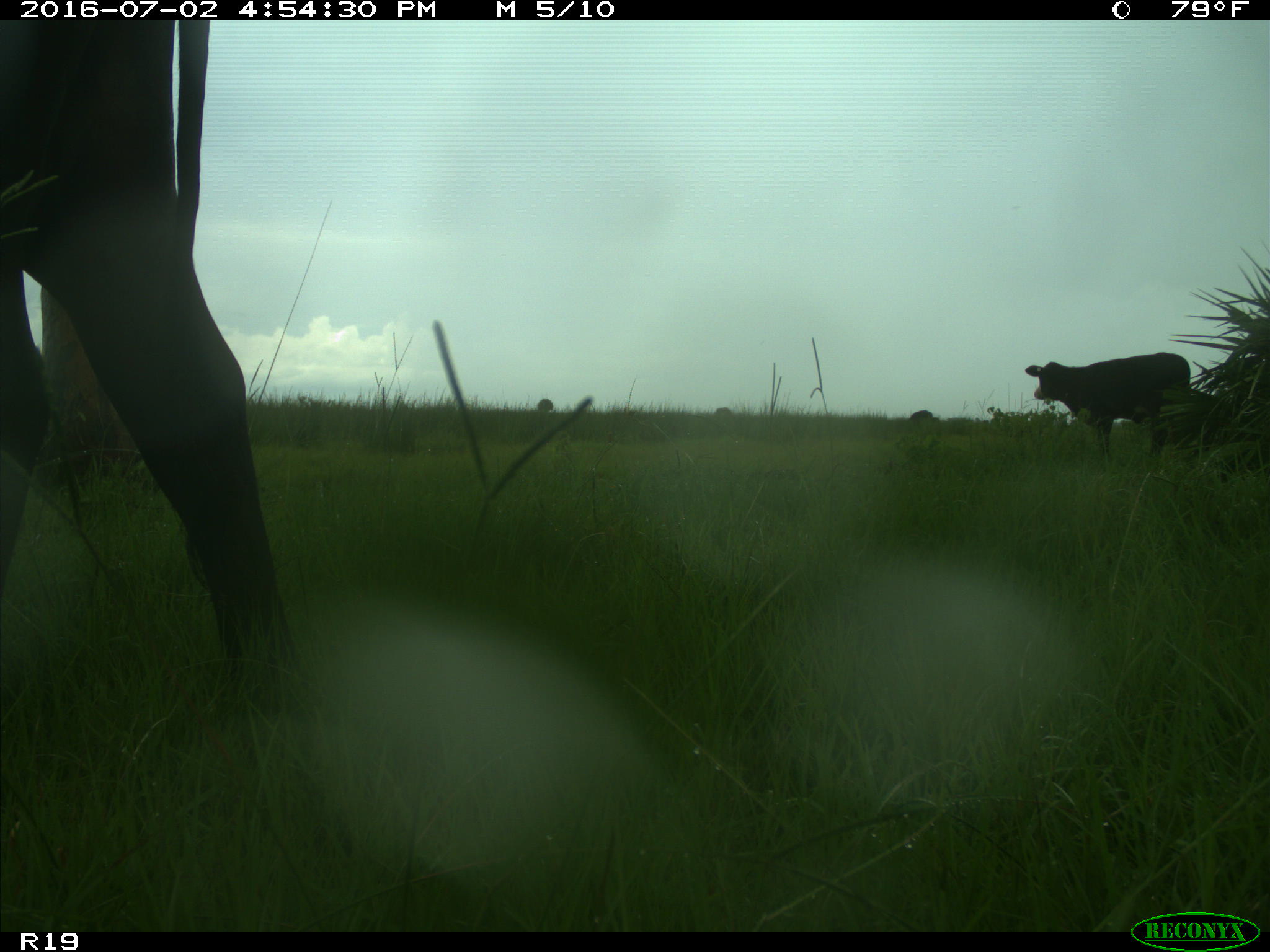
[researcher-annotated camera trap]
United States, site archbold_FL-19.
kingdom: Animalia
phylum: Chordata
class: Mammalia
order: Artiodactyla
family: Bovidae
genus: Bos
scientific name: Bos taurus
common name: domestic cow